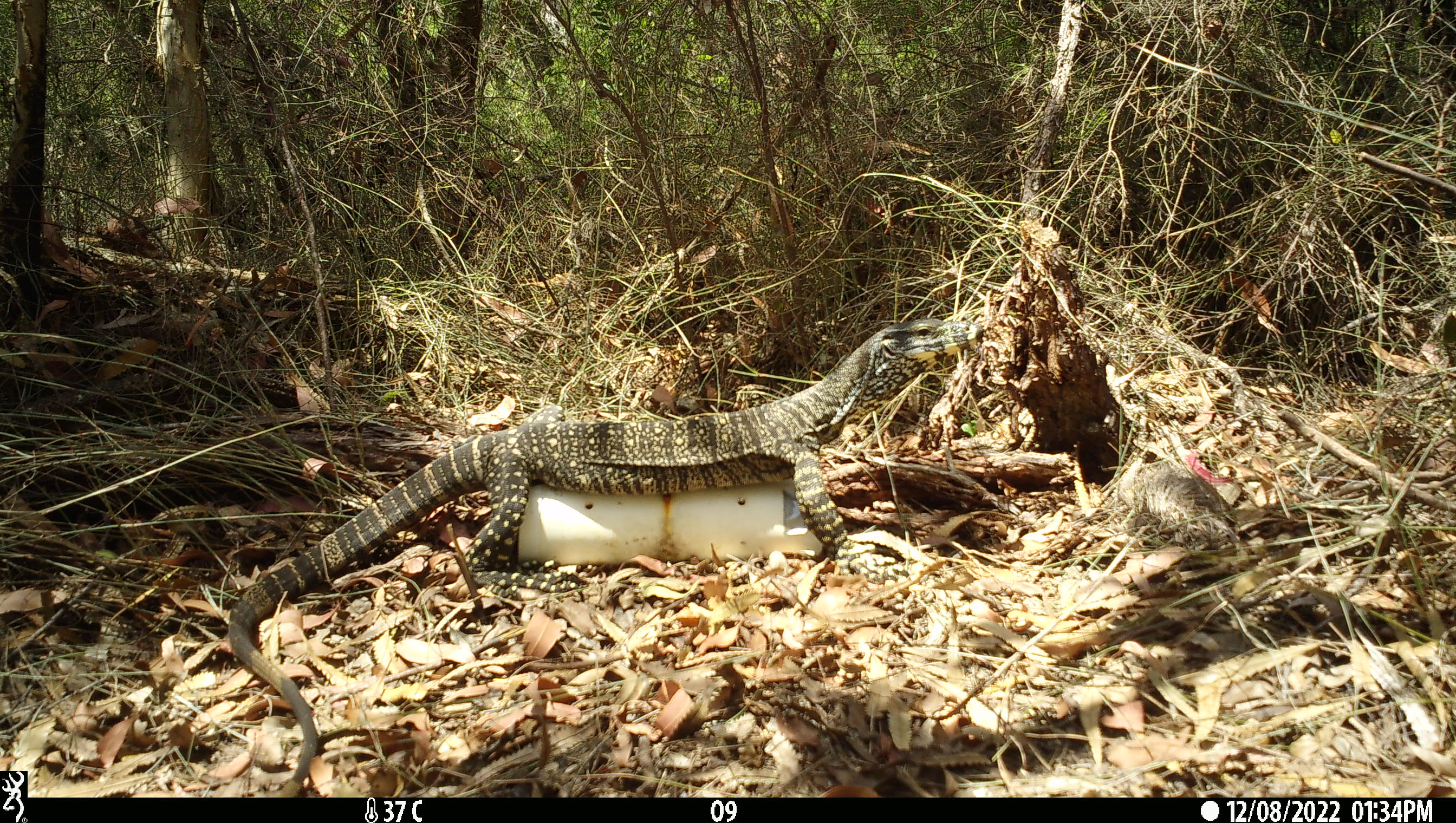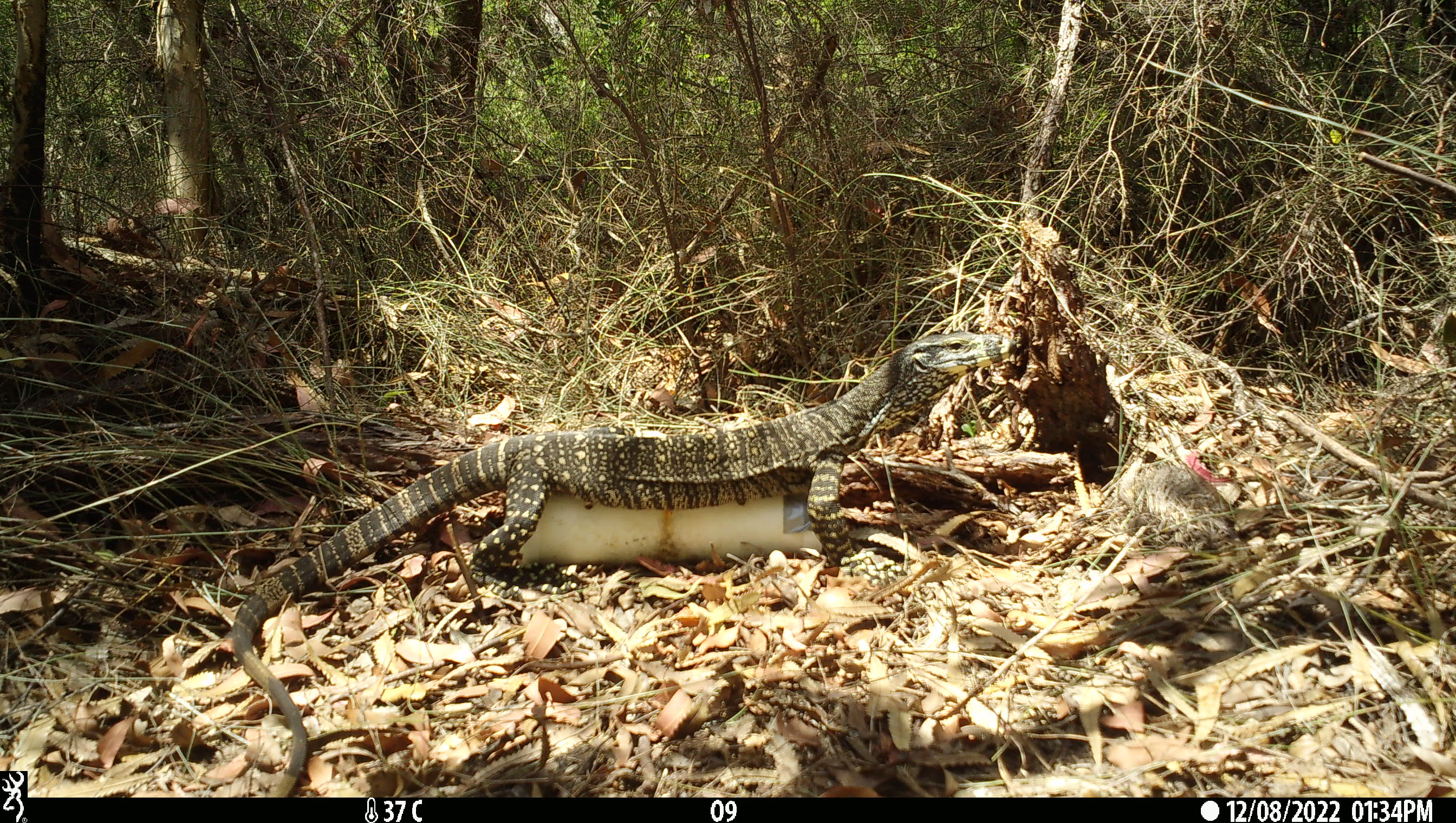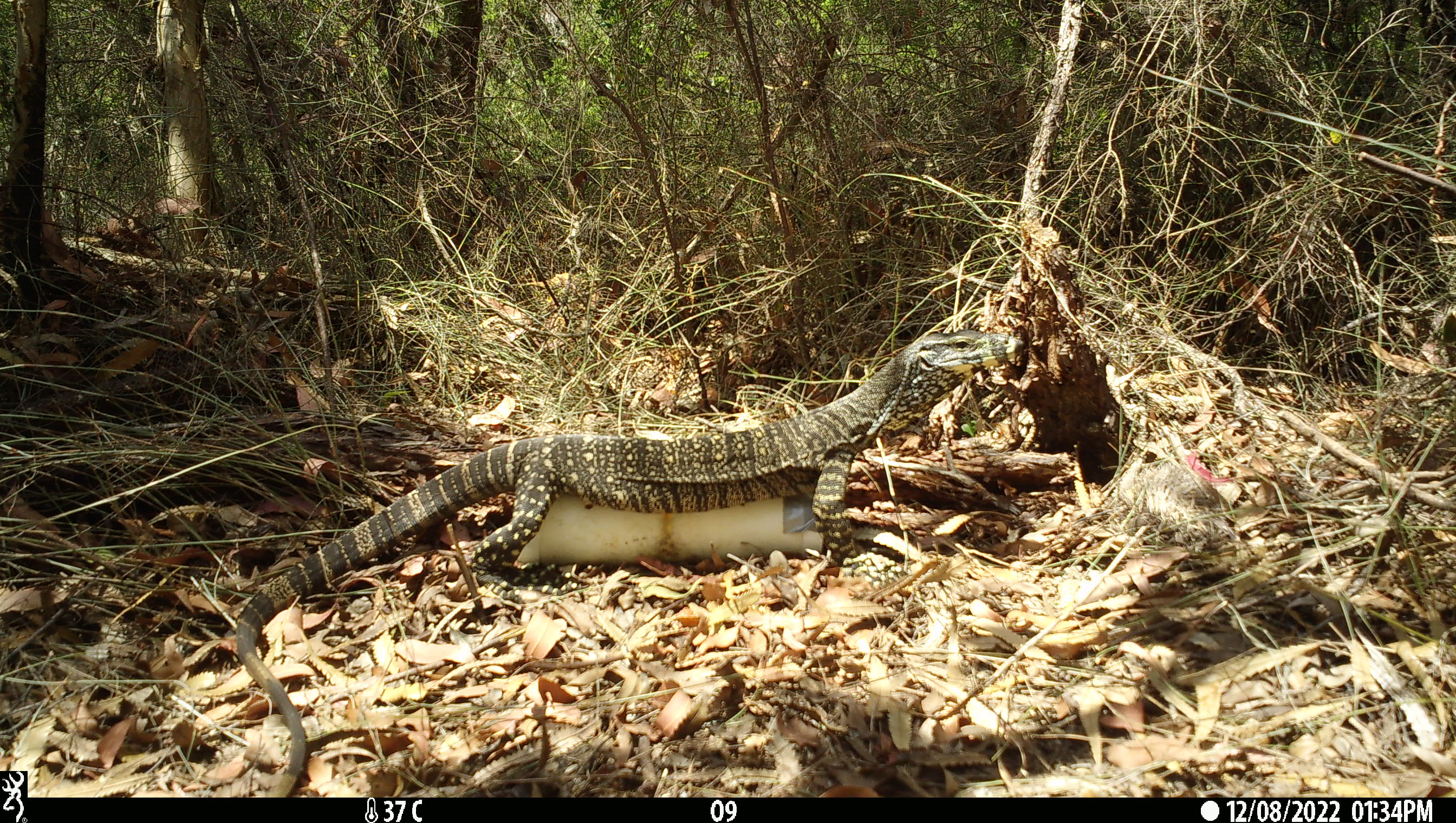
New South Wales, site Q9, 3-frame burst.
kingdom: Animalia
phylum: Chordata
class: Reptilia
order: Squamata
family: Varanidae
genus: Varanus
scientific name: Varanus varius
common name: lace monitor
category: goanna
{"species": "goanna (lace monitor) (Varanus varius)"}